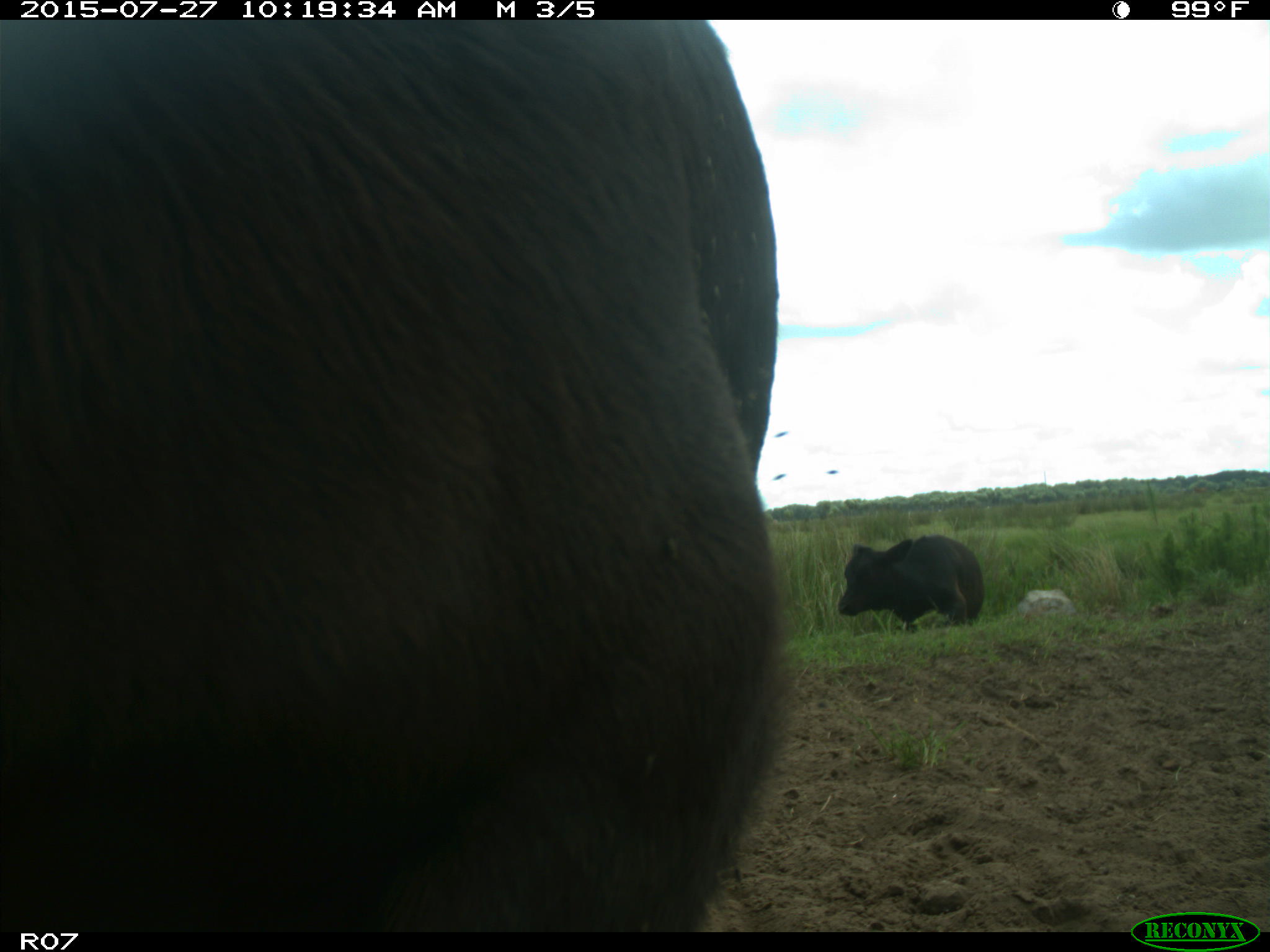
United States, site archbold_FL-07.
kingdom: Animalia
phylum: Chordata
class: Mammalia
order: Artiodactyla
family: Bovidae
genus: Bos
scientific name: Bos taurus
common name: domestic cow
Bos taurus (domestic cow).